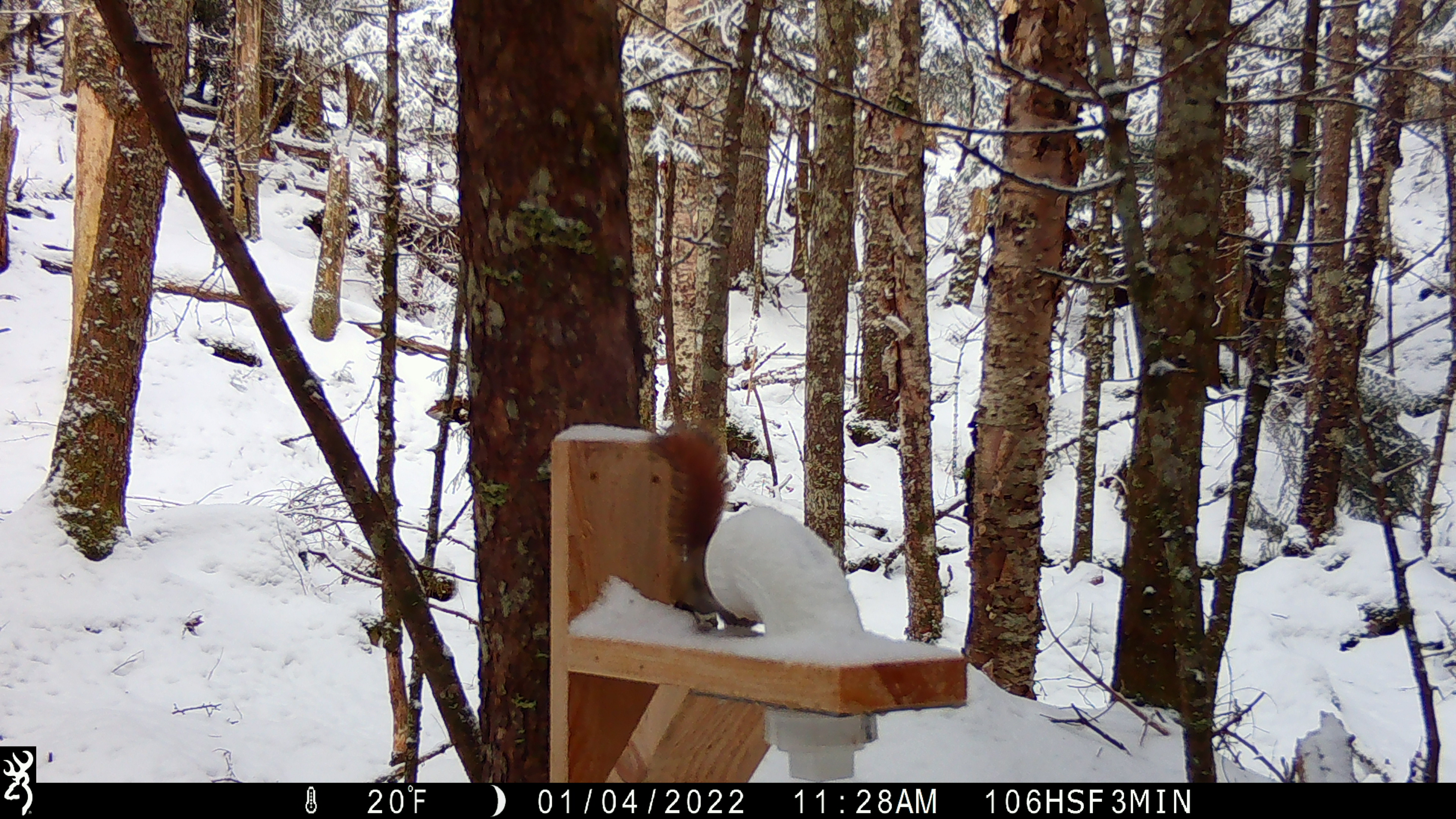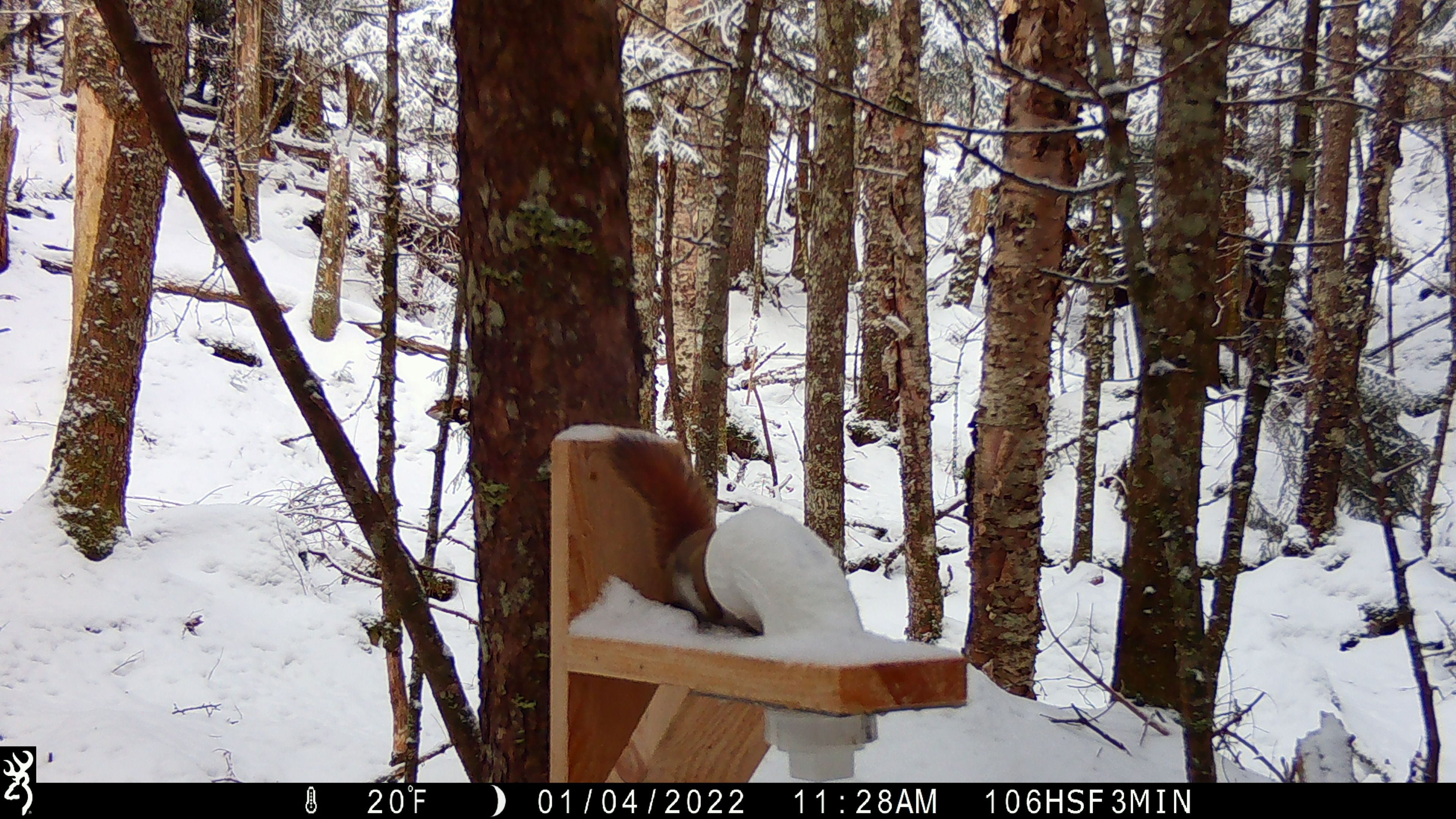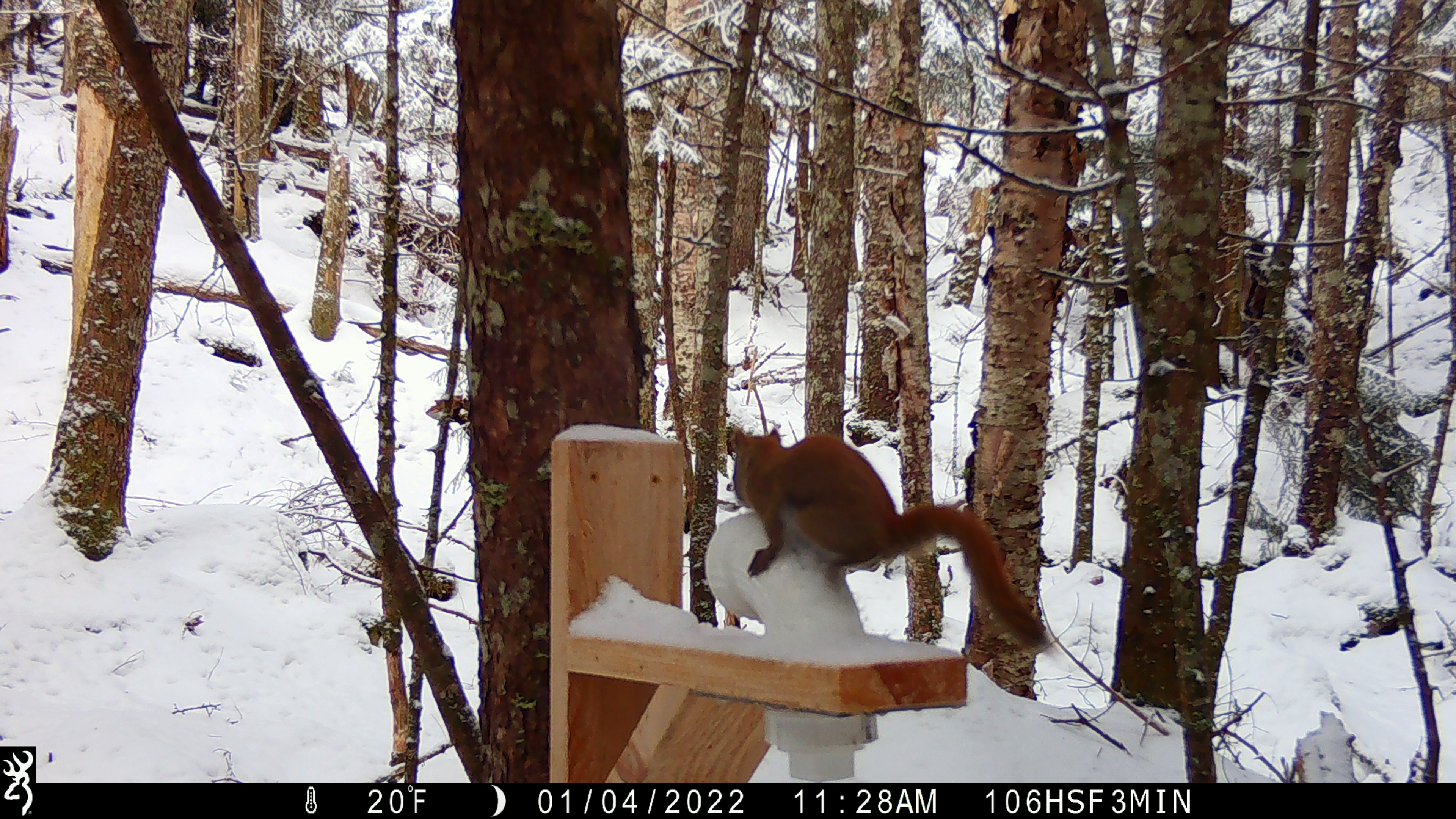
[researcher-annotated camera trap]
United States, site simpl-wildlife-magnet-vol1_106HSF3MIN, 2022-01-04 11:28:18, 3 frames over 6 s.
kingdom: Animalia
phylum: Chordata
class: Mammalia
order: Rodentia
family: Sciuridae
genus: Tamiasciurus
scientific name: Tamiasciurus hudsonicus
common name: red squirrel